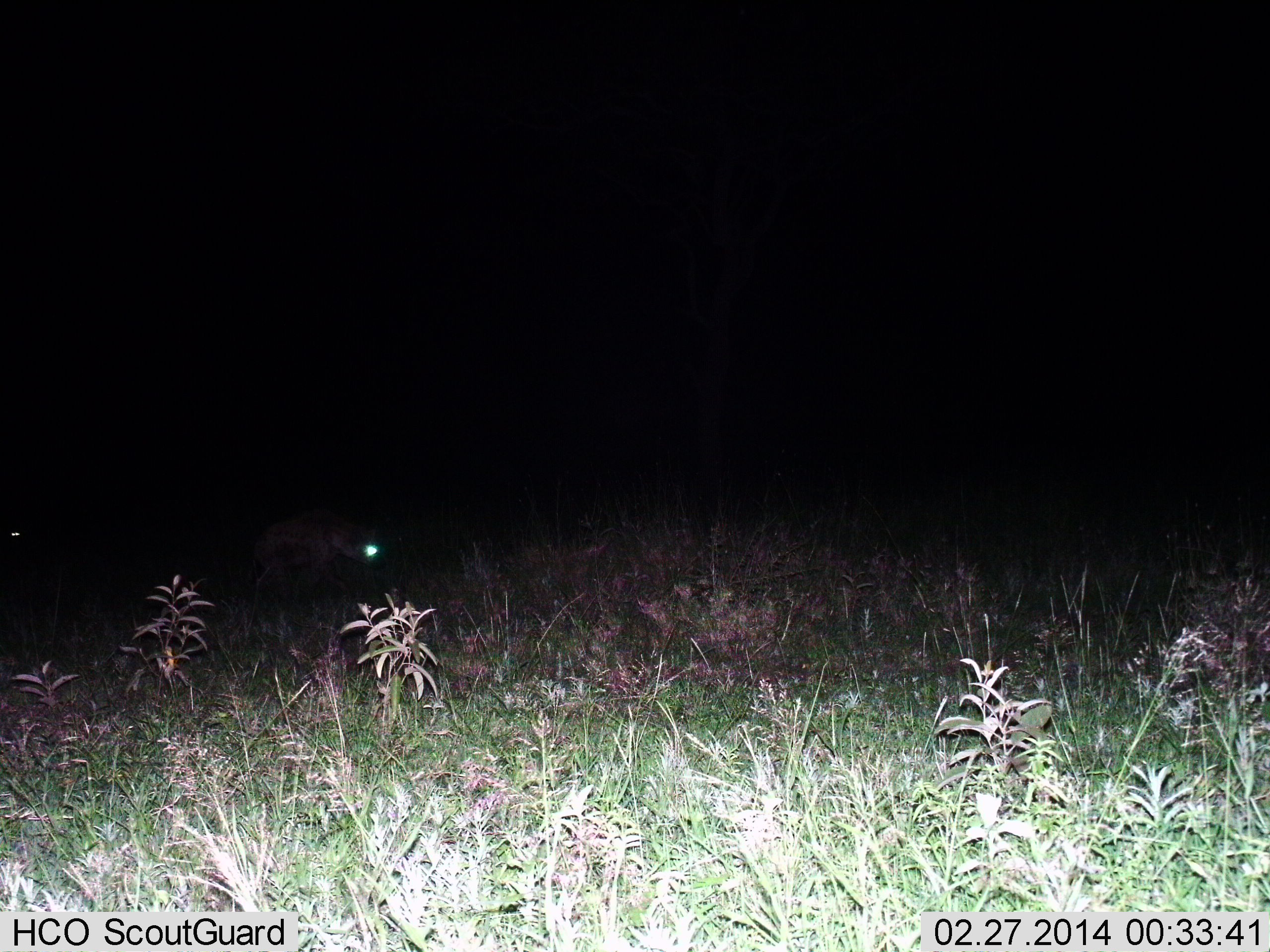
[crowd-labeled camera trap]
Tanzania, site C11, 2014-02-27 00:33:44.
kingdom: Animalia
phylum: Chordata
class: Mammalia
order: Carnivora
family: Hyaenidae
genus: Crocuta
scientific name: Crocuta crocuta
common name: spotted hyena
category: hyenaspotted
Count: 1.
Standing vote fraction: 22%.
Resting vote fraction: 0%.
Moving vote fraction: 78%.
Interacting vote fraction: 0%.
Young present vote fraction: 0%.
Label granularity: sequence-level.